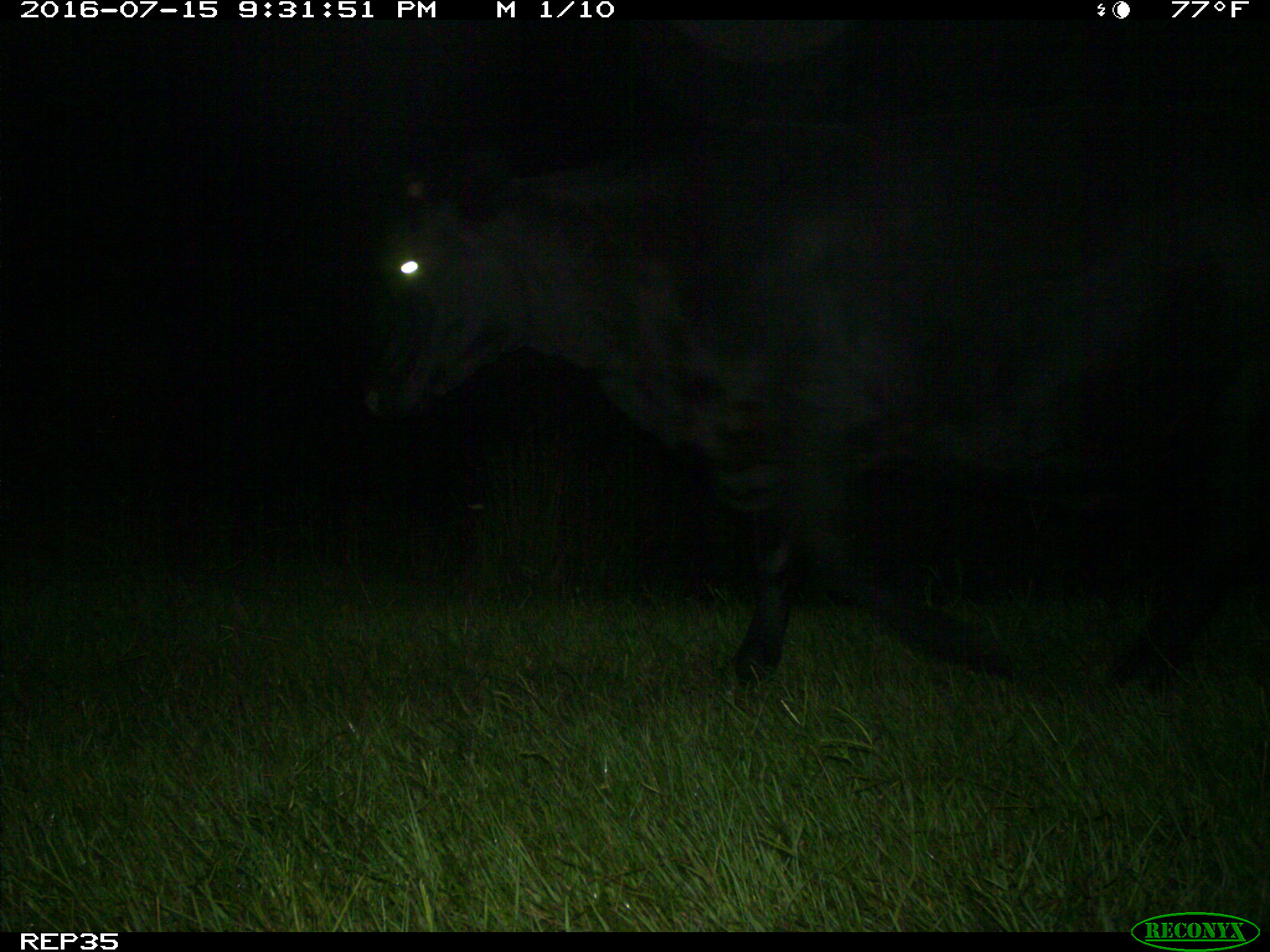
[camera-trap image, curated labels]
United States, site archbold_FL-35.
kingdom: Animalia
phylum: Chordata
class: Mammalia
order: Artiodactyla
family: Bovidae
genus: Bos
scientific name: Bos taurus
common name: domestic cow